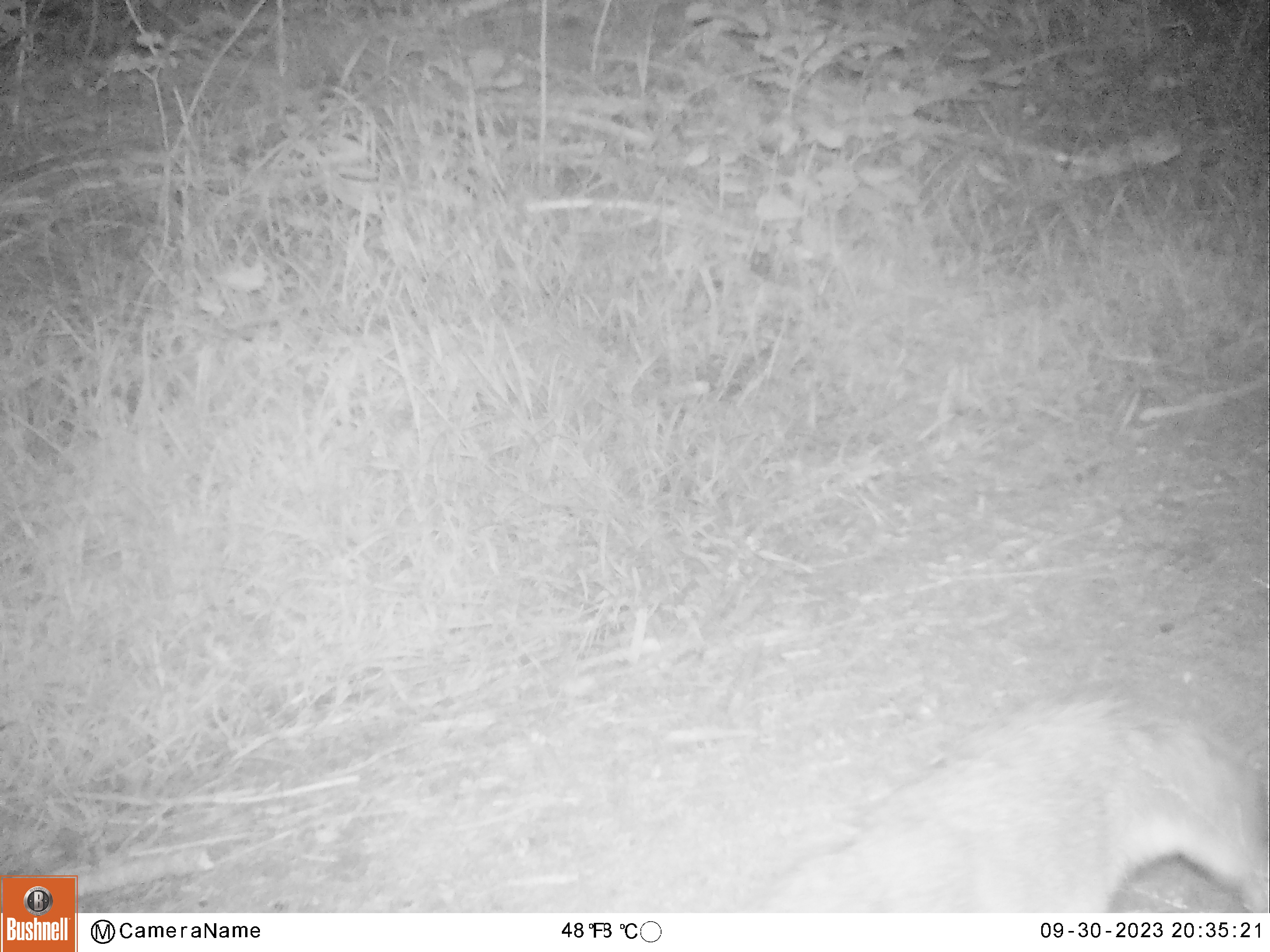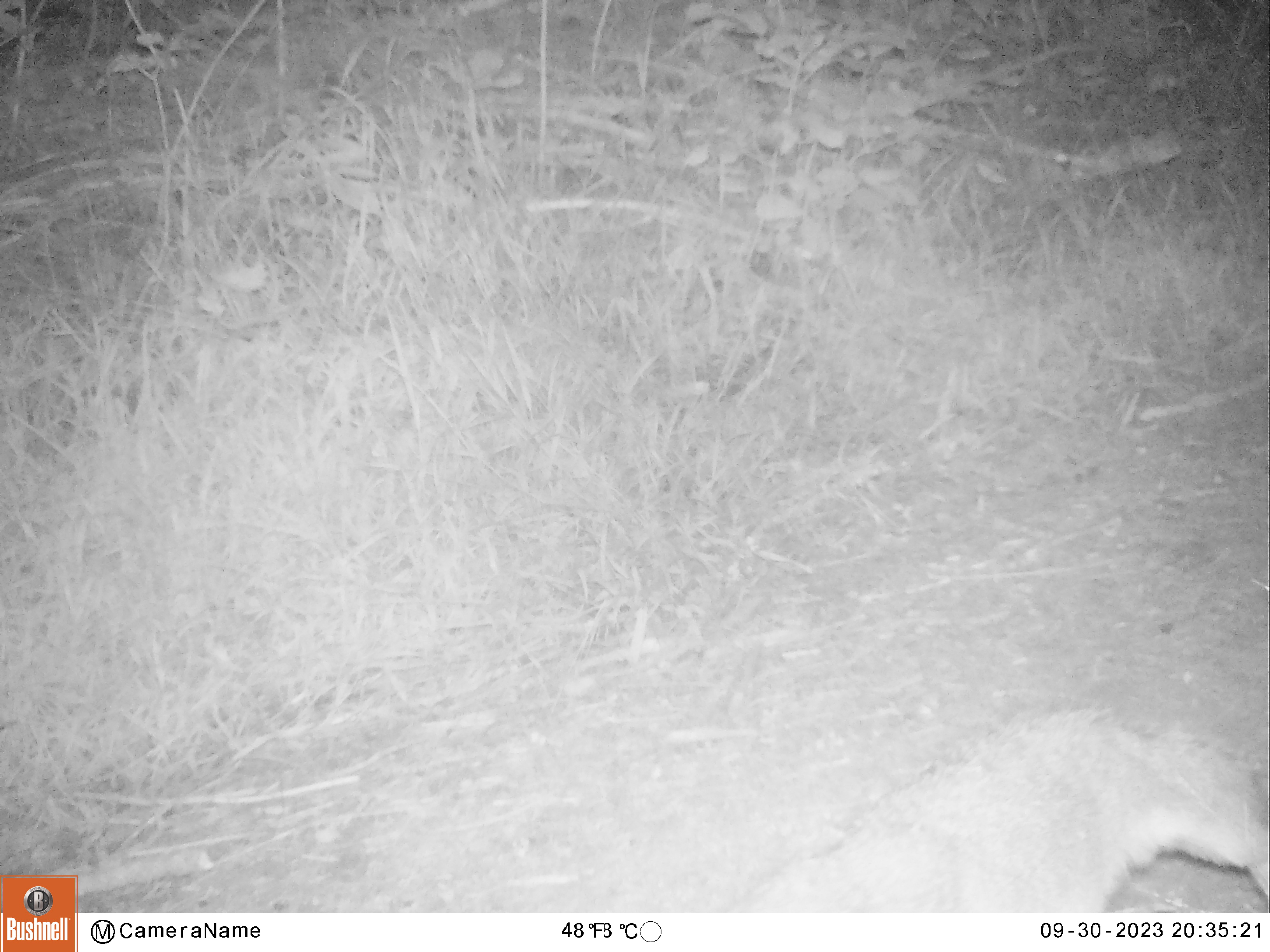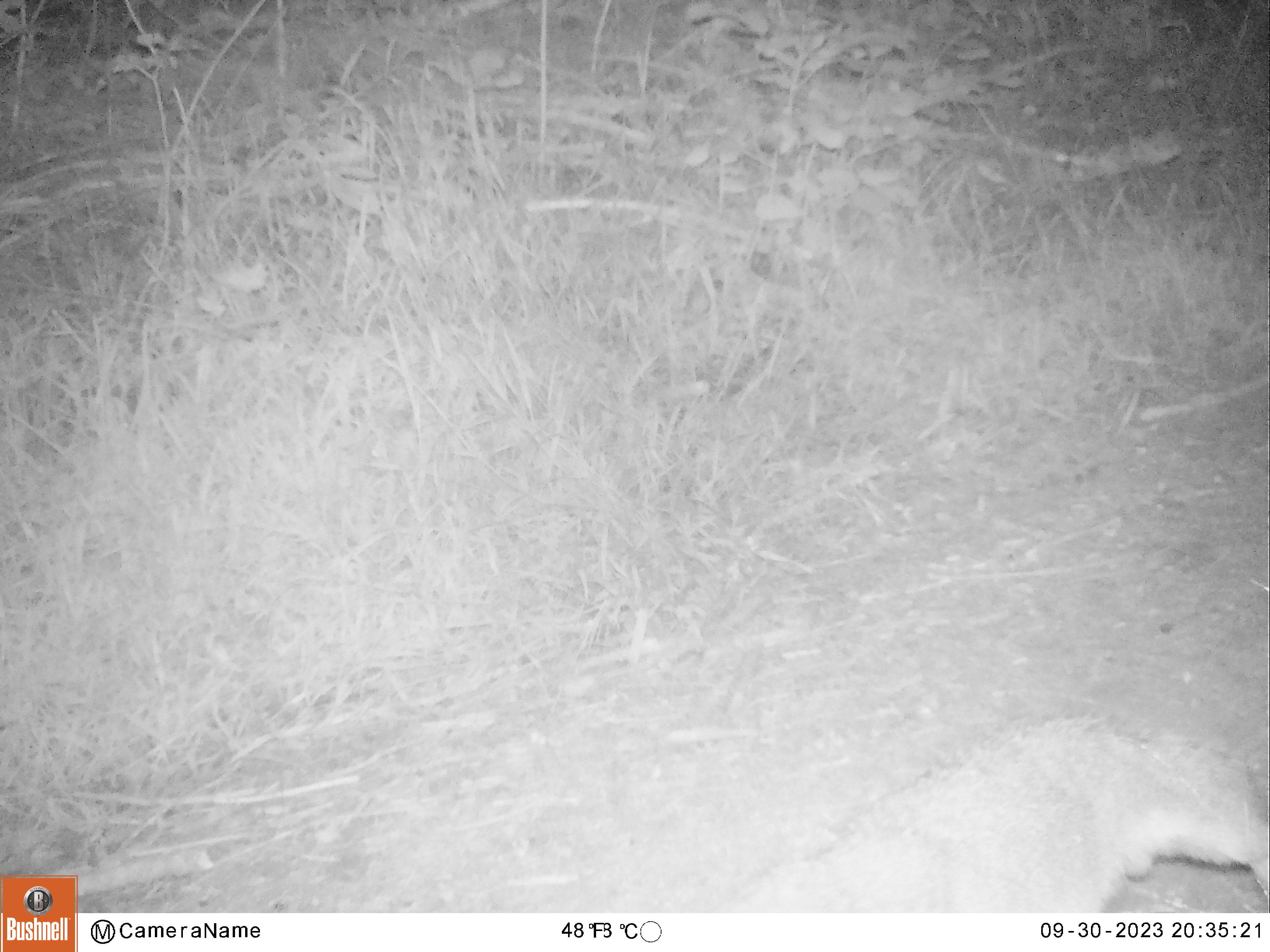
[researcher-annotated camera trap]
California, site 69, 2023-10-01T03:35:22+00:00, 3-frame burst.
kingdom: Animalia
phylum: Chordata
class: Mammalia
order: Carnivora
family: Canidae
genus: Urocyon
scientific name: Urocyon cinereoargenteus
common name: gray fox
Gray fox (Urocyon cinereoargenteus).